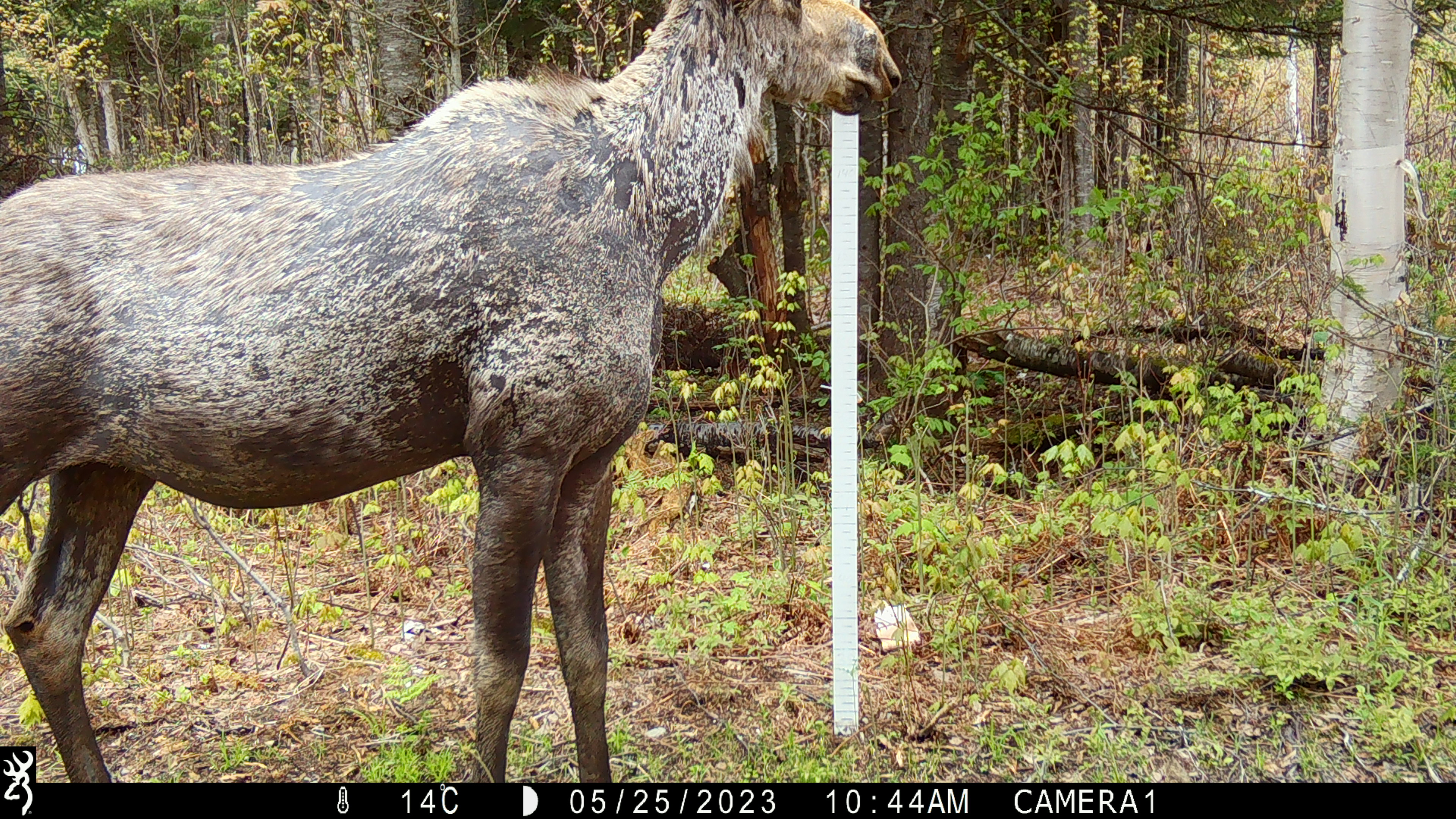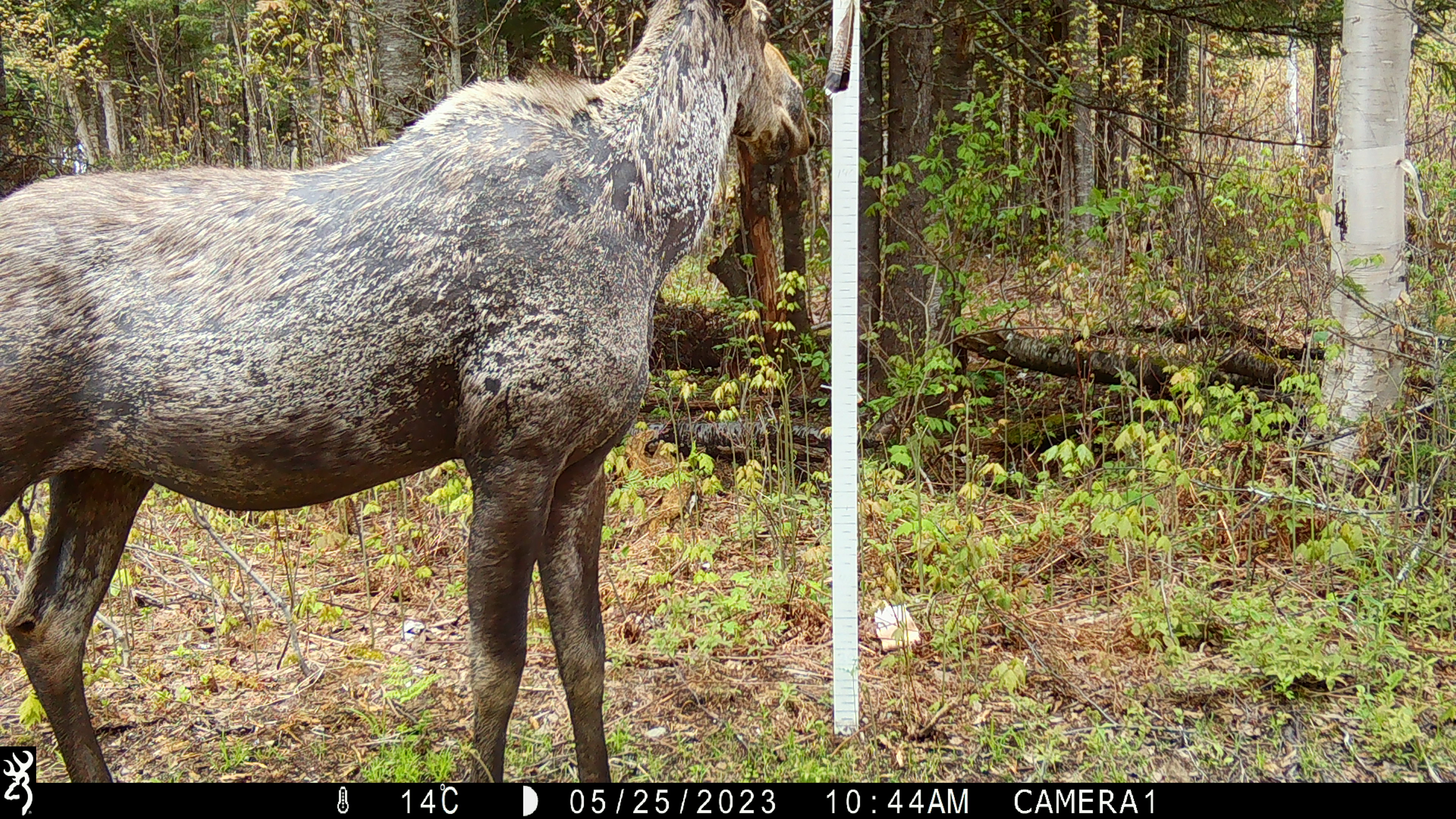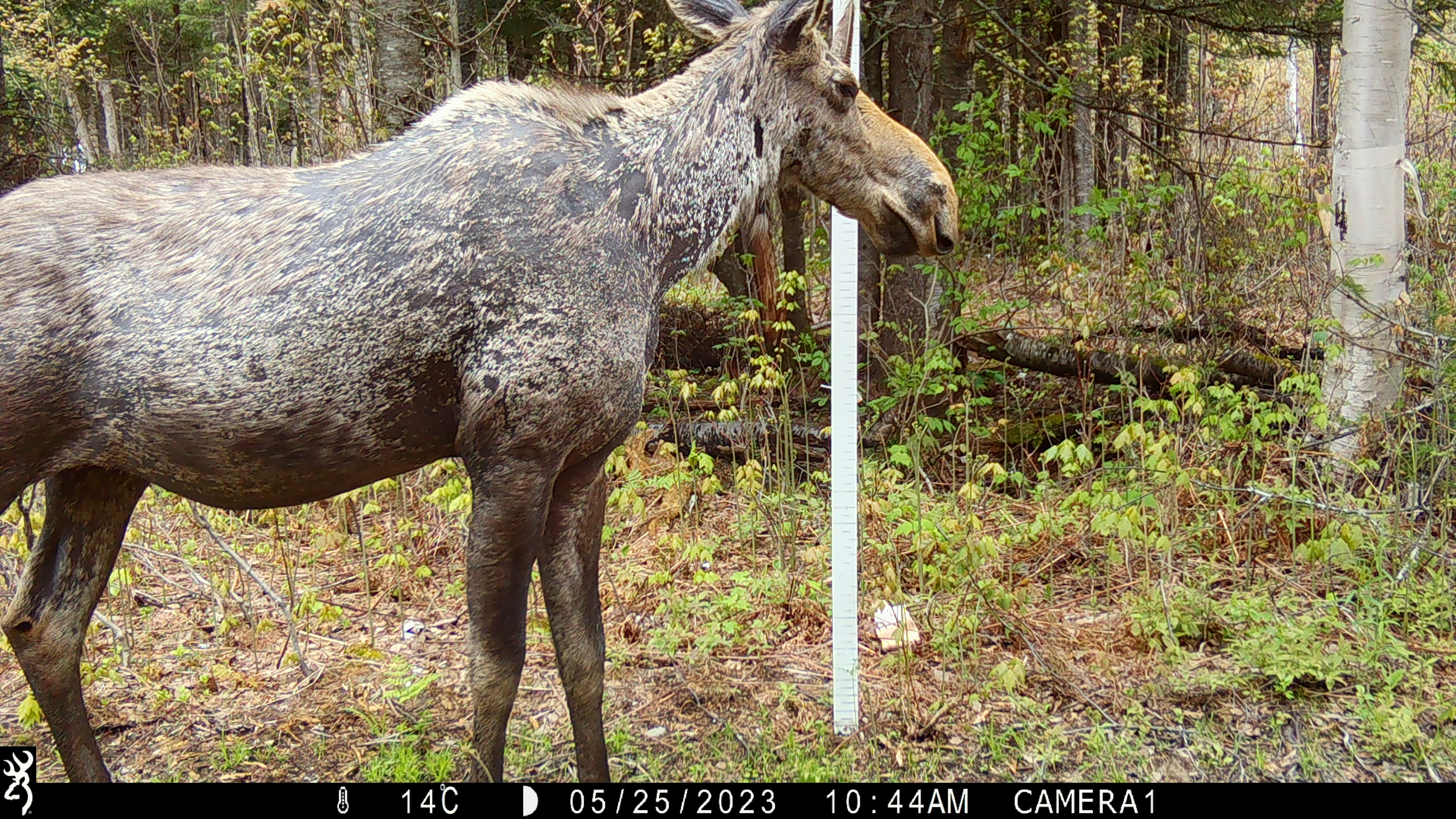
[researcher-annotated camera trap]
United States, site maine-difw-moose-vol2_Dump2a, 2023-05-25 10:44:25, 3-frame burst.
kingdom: Animalia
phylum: Chordata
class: Mammalia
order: Artiodactyla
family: Cervidae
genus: Alces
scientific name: Alces alces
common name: moose